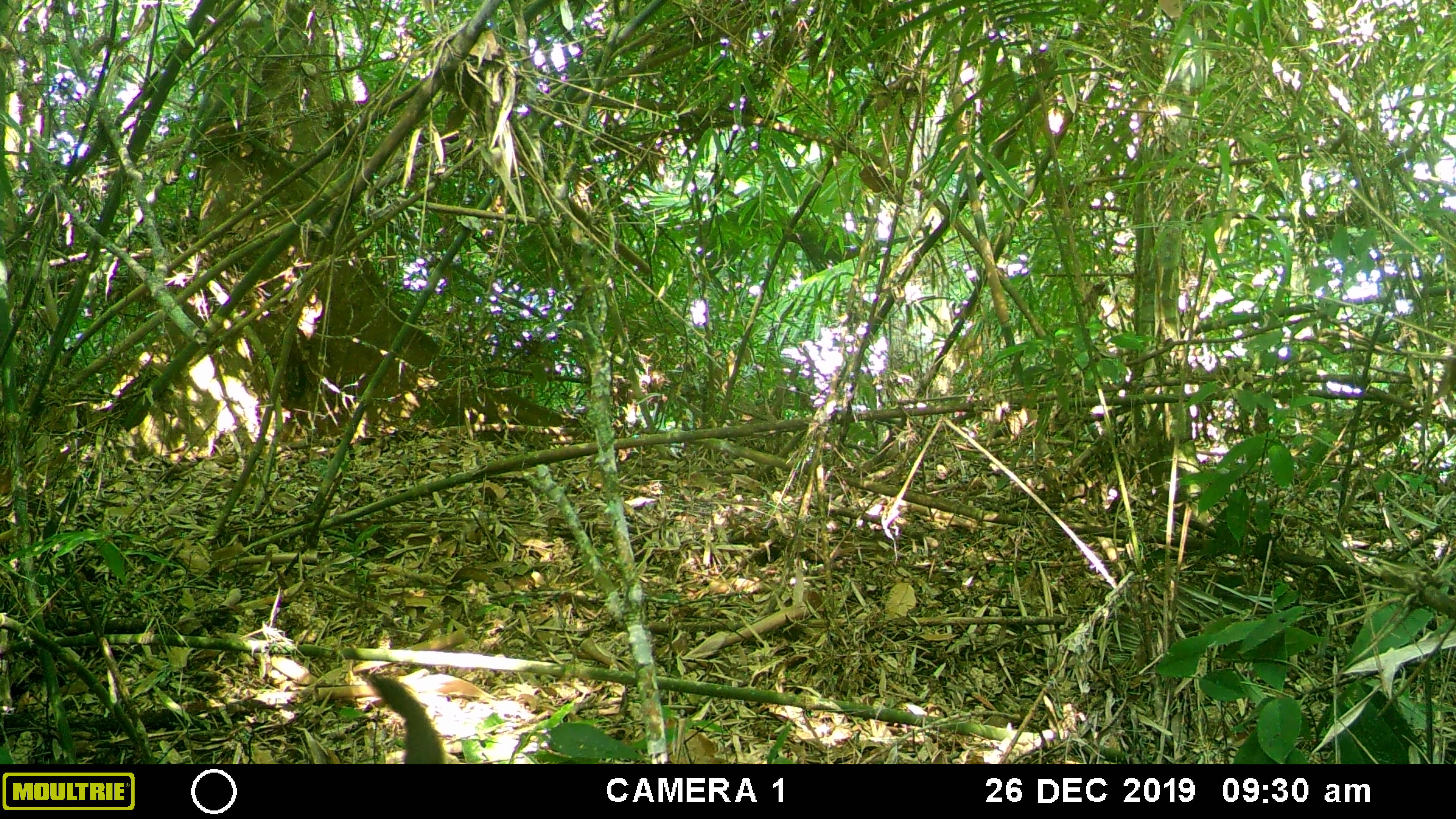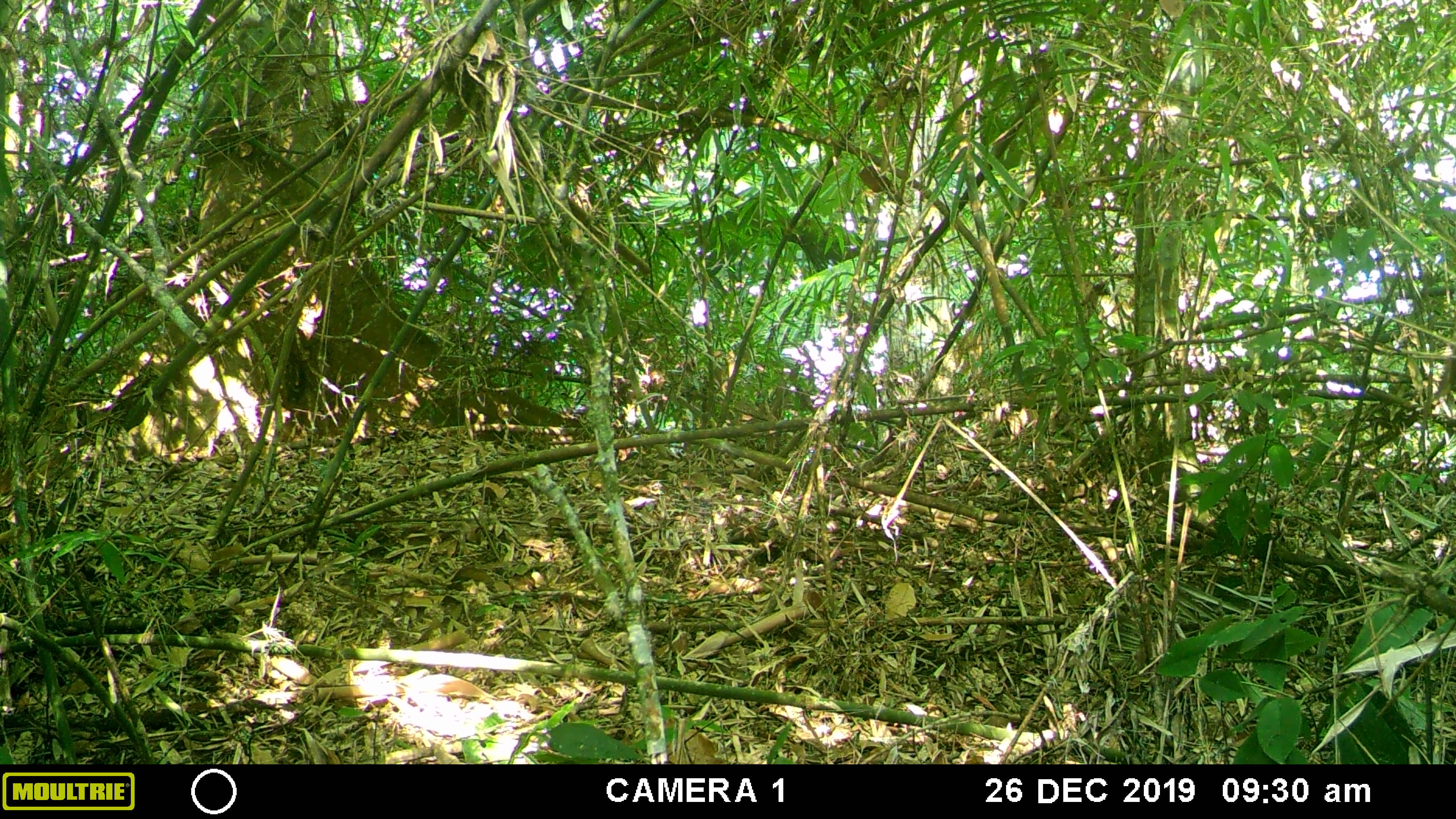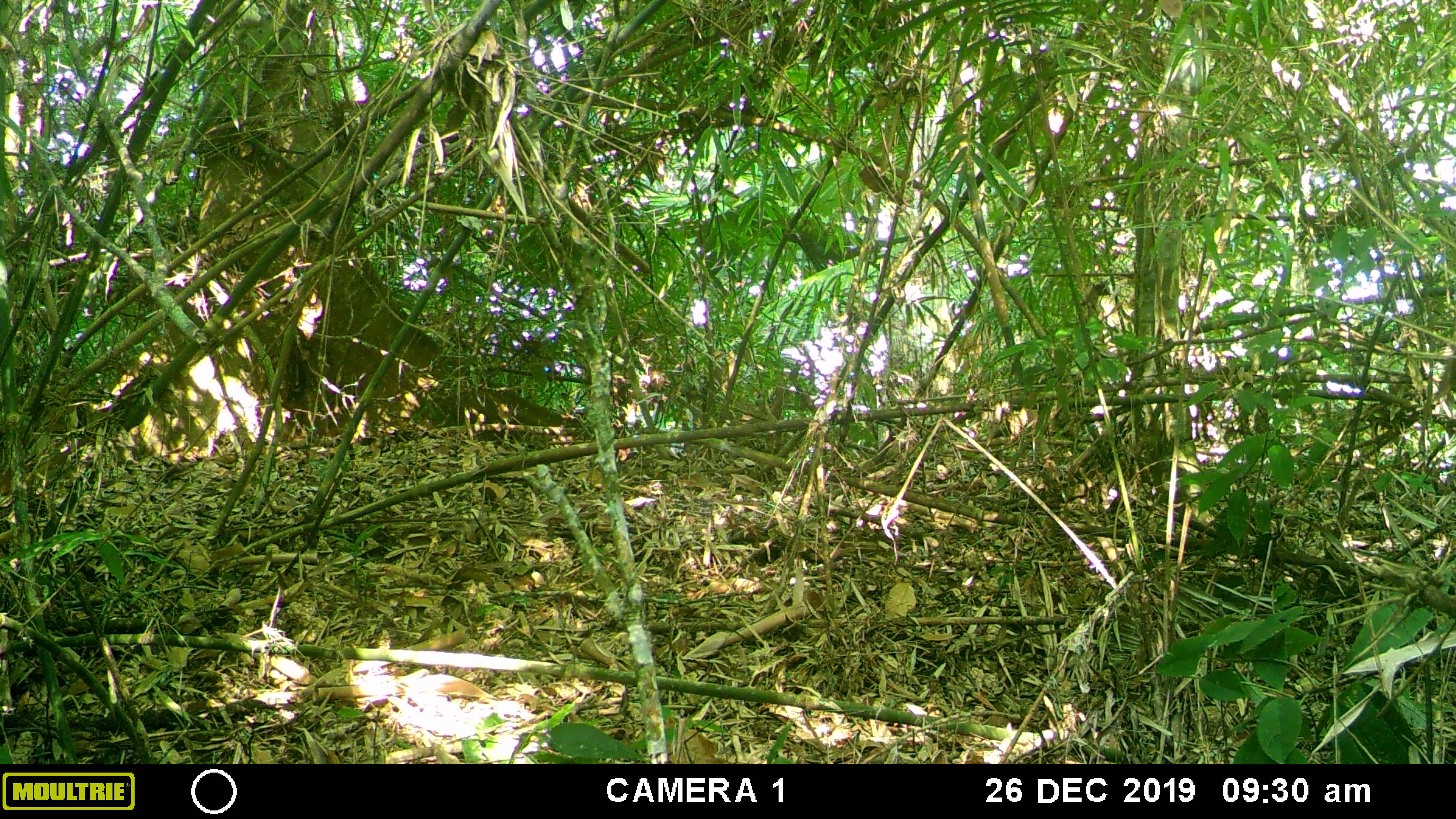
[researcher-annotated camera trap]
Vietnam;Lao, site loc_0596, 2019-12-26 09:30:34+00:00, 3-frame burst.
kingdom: Animalia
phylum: Chordata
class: Mammalia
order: Carnivora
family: Mustelidae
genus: Martes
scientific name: Martes flavigula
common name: yellow-throated marten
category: yellow throated marten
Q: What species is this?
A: Yellow throated marten (yellow-throated marten) (Martes flavigula).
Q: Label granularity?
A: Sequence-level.